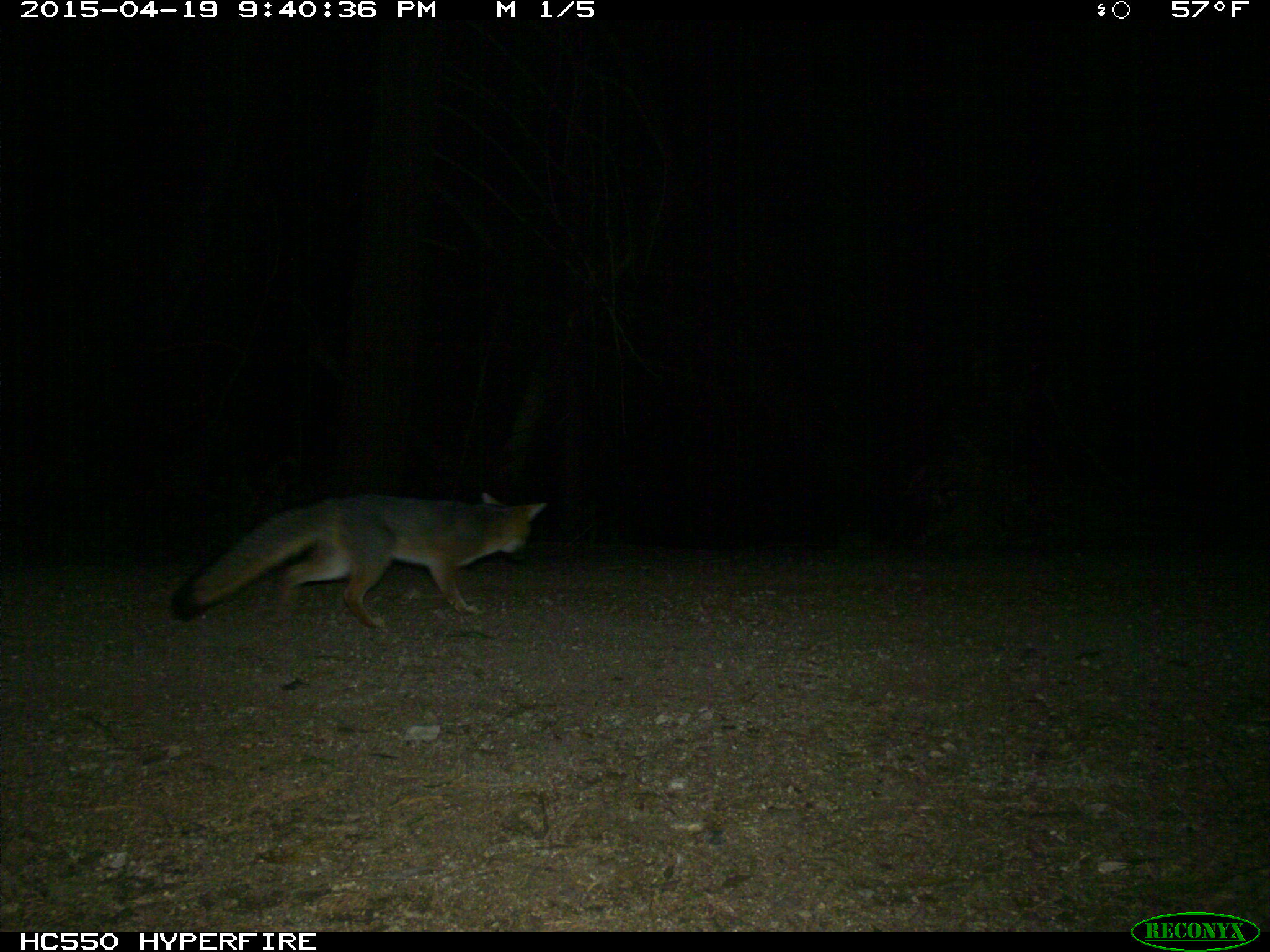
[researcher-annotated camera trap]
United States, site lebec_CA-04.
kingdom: Animalia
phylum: Chordata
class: Mammalia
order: Carnivora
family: Canidae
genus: Urocyon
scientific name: Urocyon cinereoargenteus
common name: gray fox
Urocyon cinereoargenteus (gray fox).